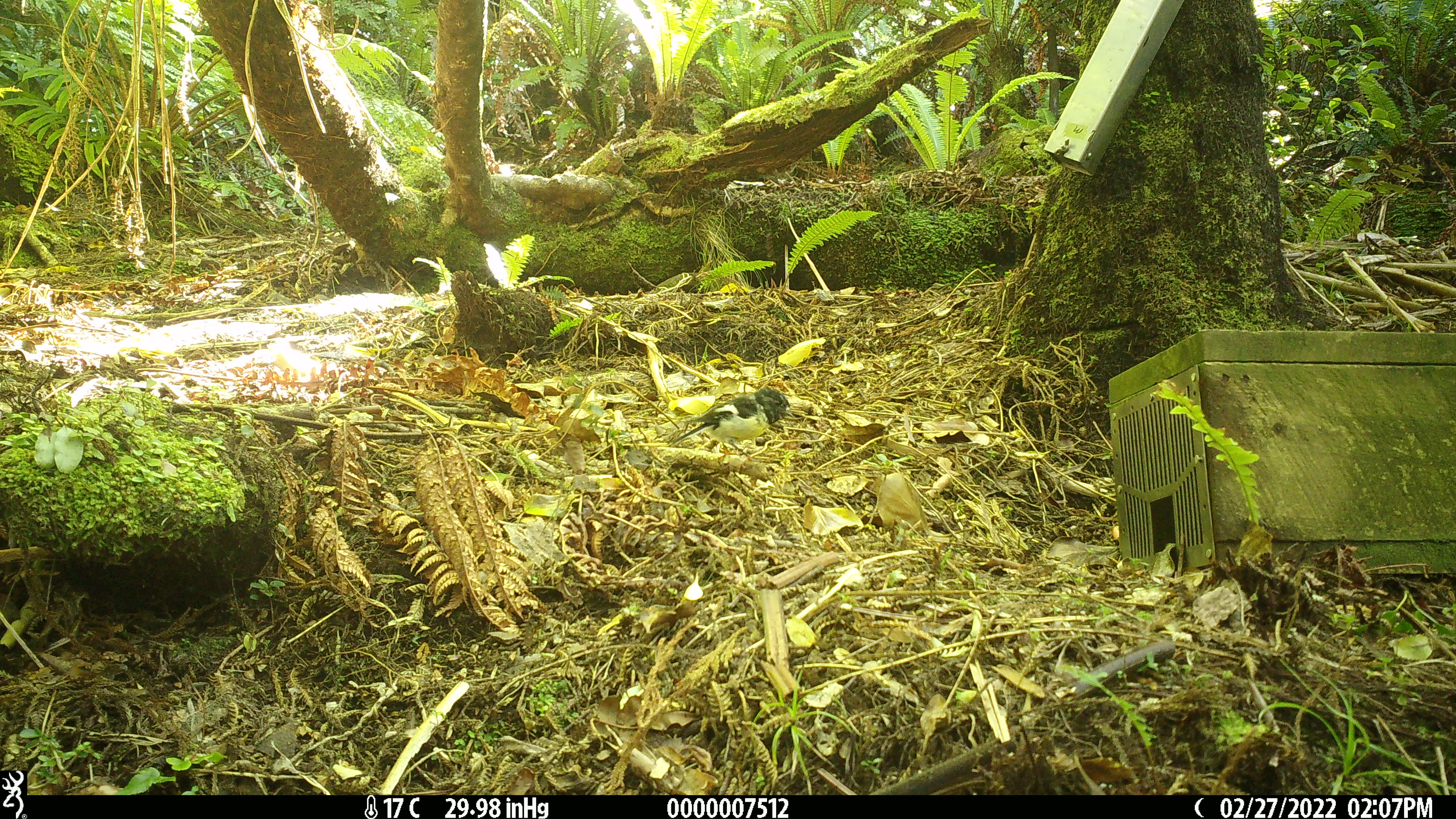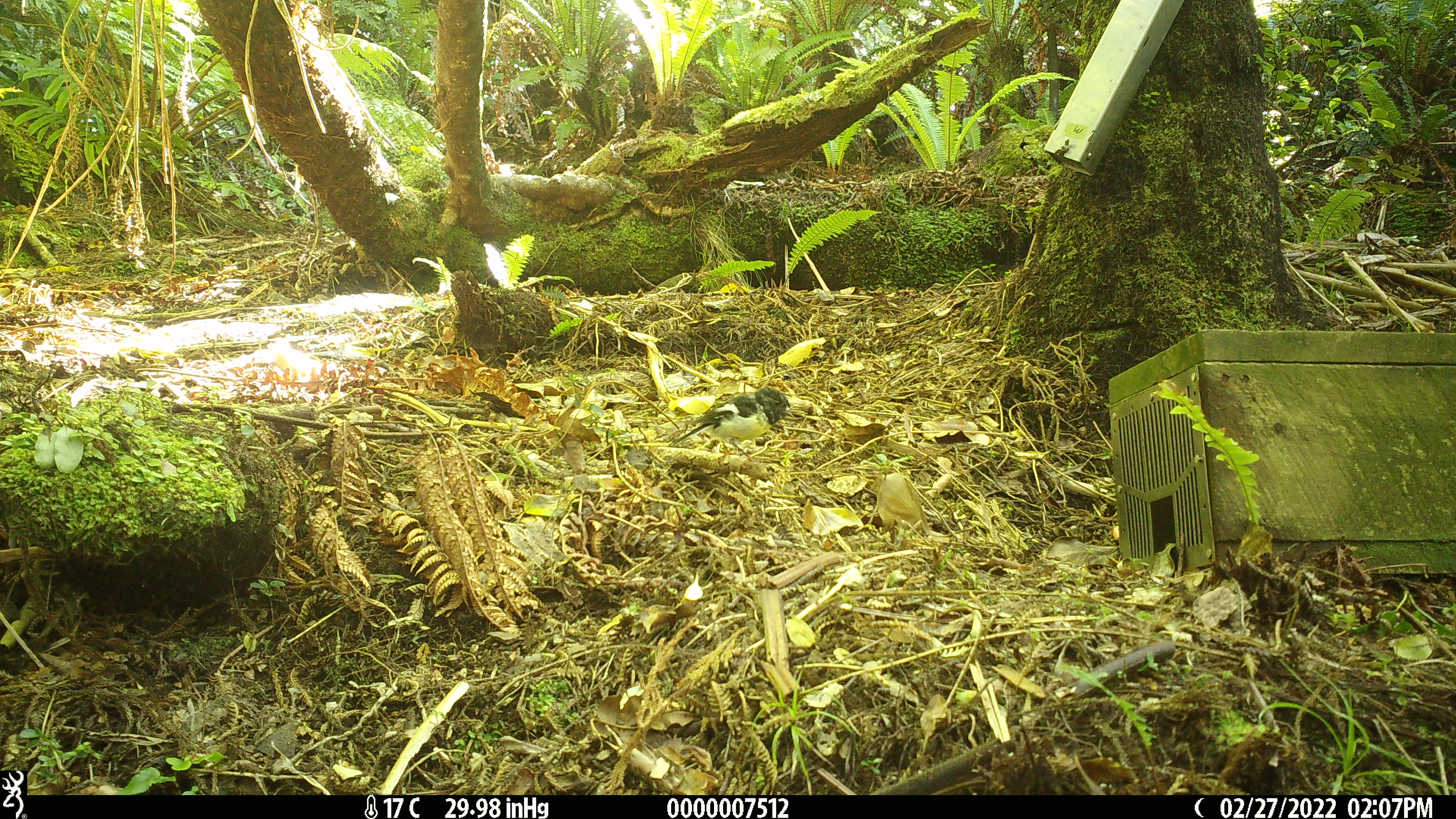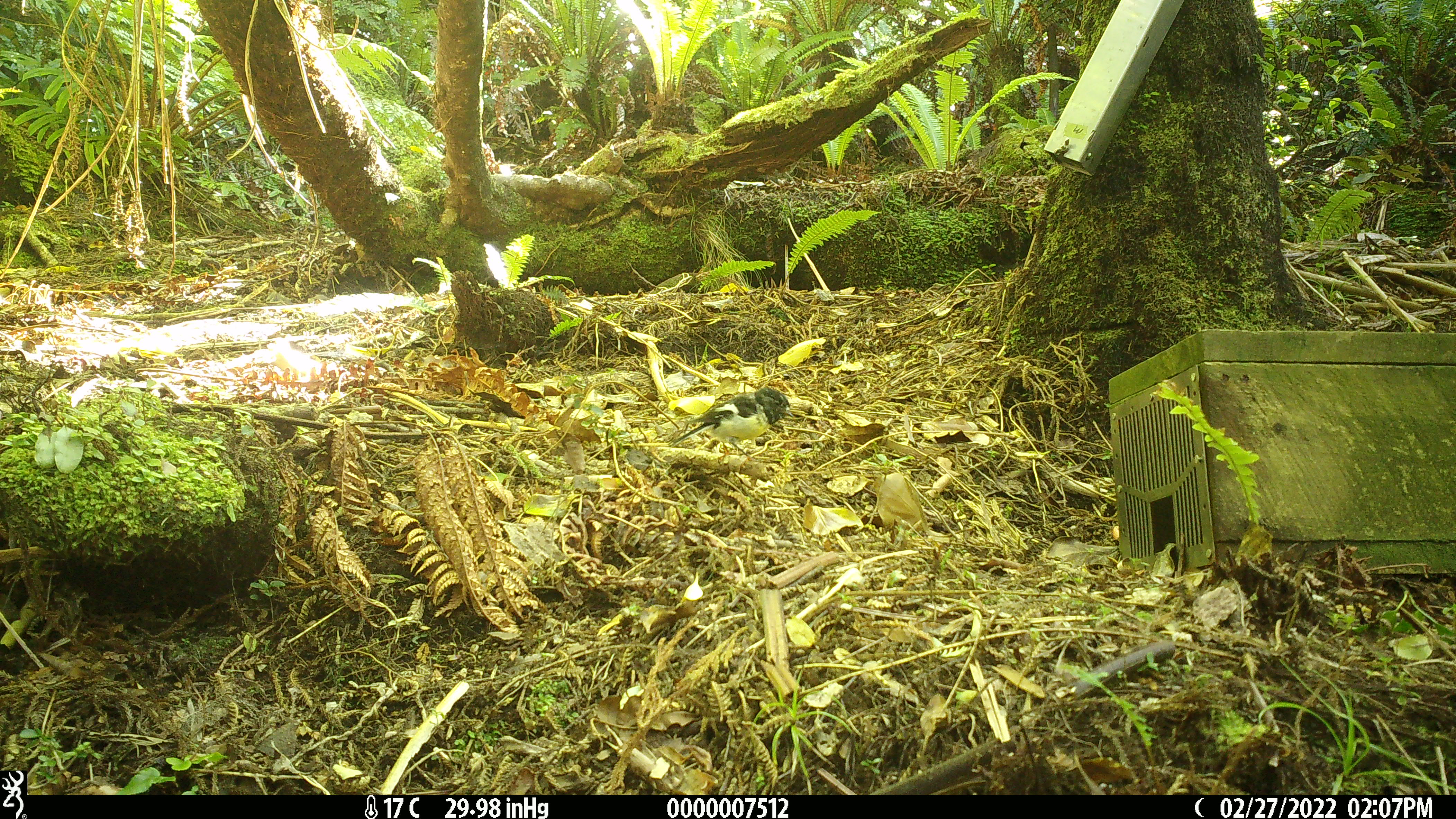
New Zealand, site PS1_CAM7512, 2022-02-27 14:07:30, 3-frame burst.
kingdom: Animalia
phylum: Chordata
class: Aves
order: Passeriformes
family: Petroicidae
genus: Petroica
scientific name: Petroica macrocephala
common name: tomtit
Tomtit (Petroica macrocephala).